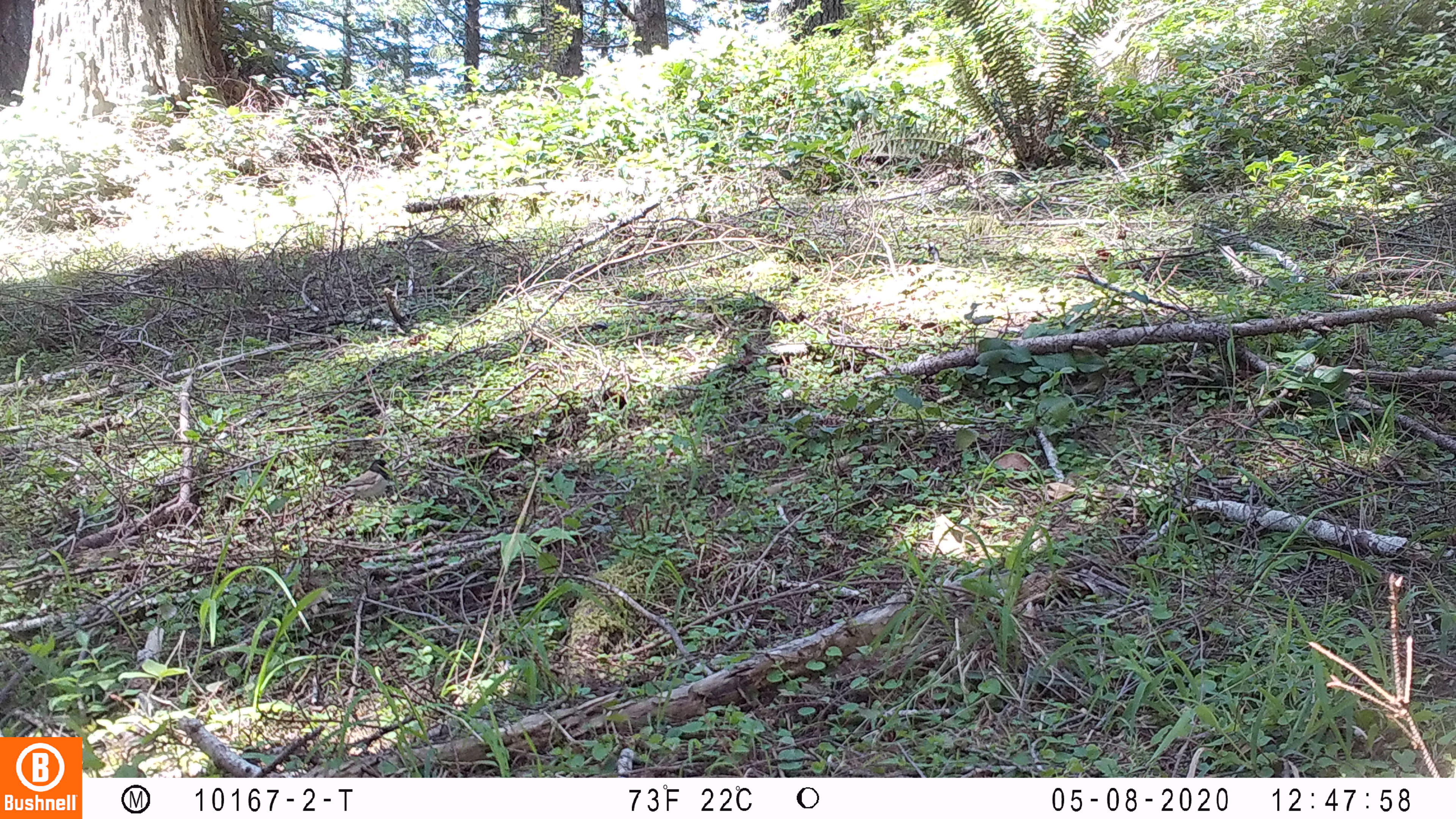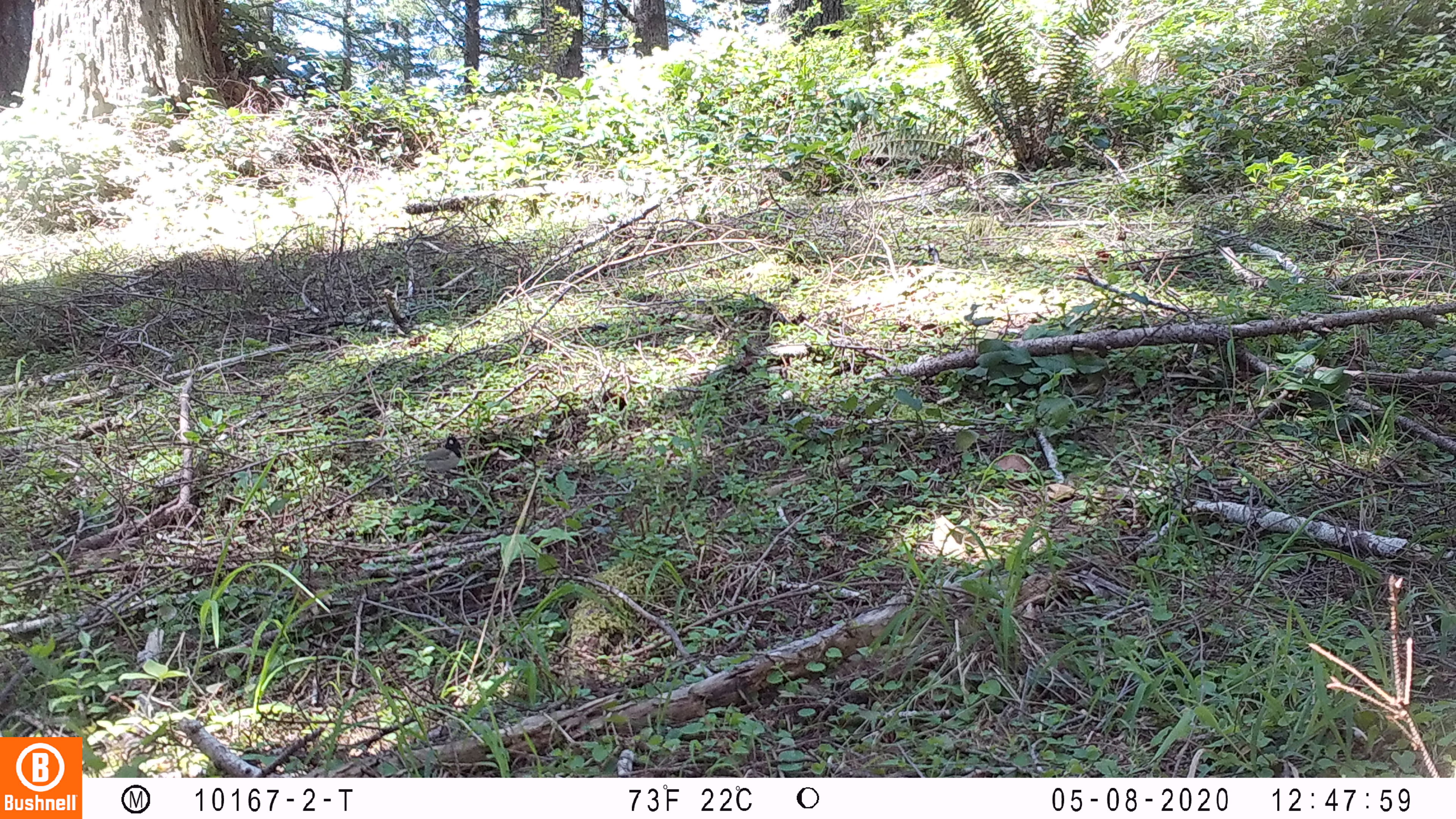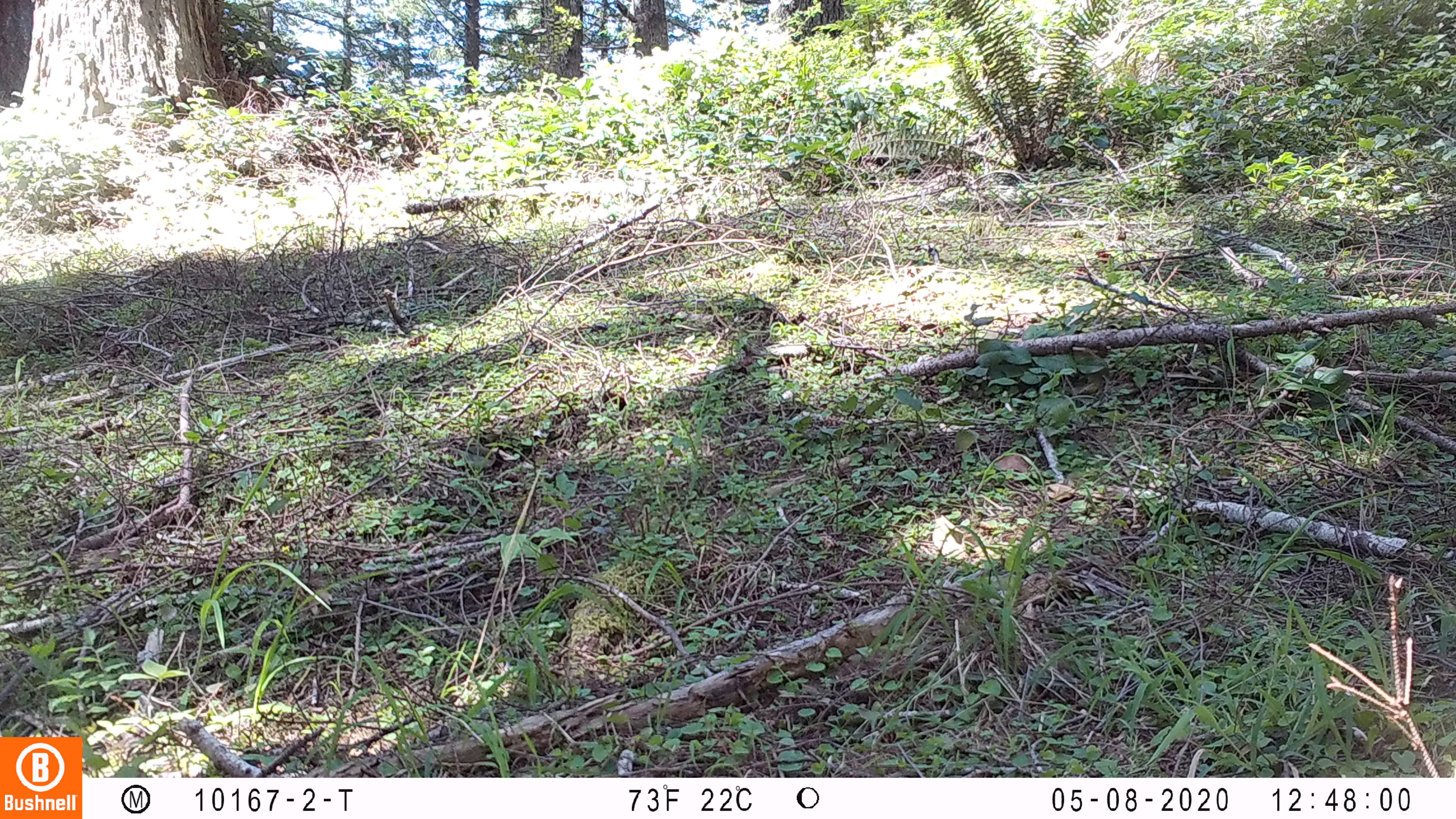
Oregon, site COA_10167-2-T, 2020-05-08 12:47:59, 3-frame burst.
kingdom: Animalia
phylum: Chordata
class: Aves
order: Passeriformes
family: Passerellidae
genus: Junco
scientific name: Junco hyemalis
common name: dark-eyed junco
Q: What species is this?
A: Dark-eyed junco (Junco hyemalis).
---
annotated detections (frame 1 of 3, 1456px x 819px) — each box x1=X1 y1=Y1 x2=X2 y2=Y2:
dark-eyed junco: x1=325 y1=451 x2=403 y2=511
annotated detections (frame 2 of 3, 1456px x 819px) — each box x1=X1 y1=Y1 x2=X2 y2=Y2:
dark-eyed junco: x1=393 y1=428 x2=471 y2=478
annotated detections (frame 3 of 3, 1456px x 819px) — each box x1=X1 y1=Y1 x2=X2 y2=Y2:
dark-eyed junco: x1=435 y1=438 x2=515 y2=475